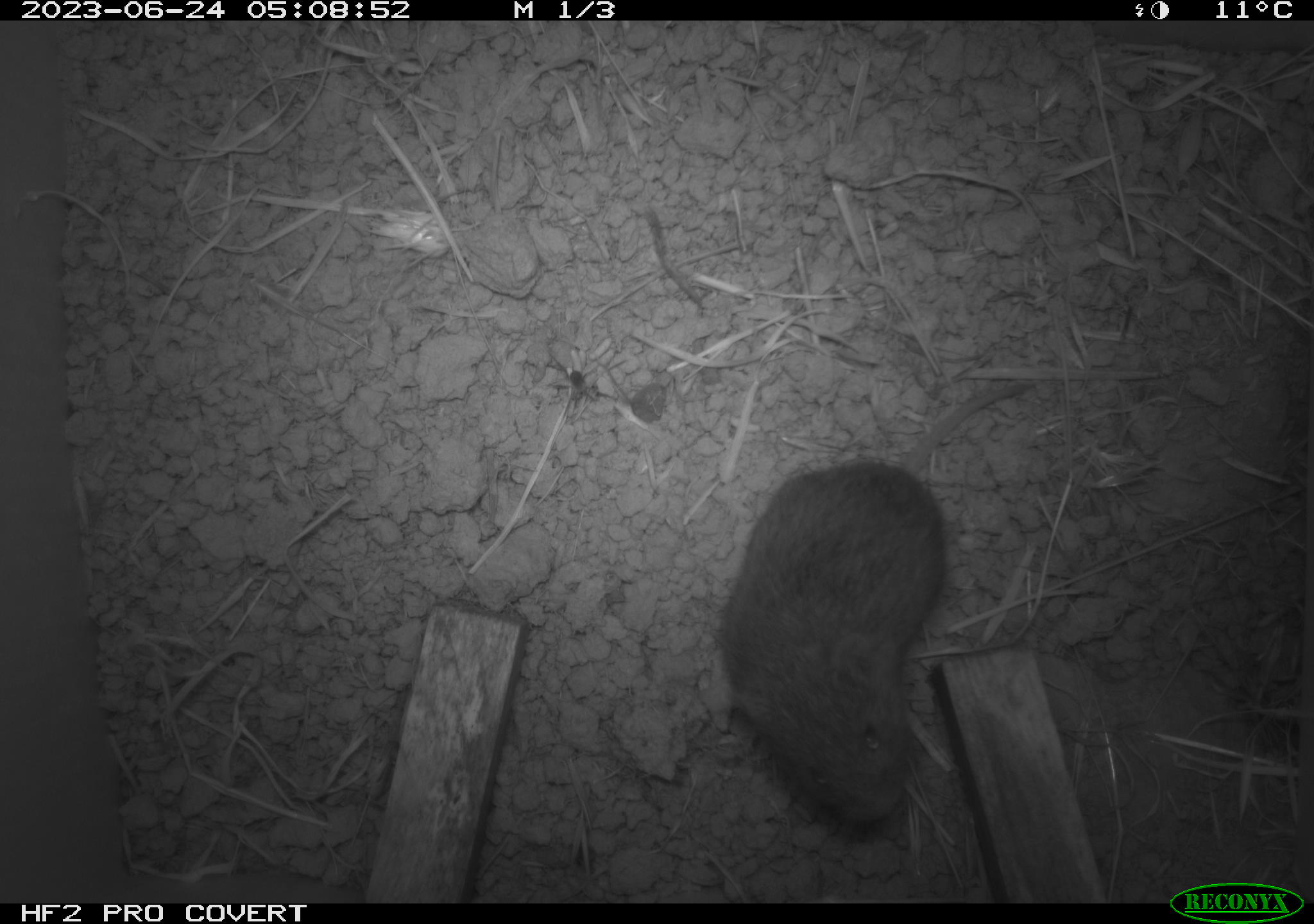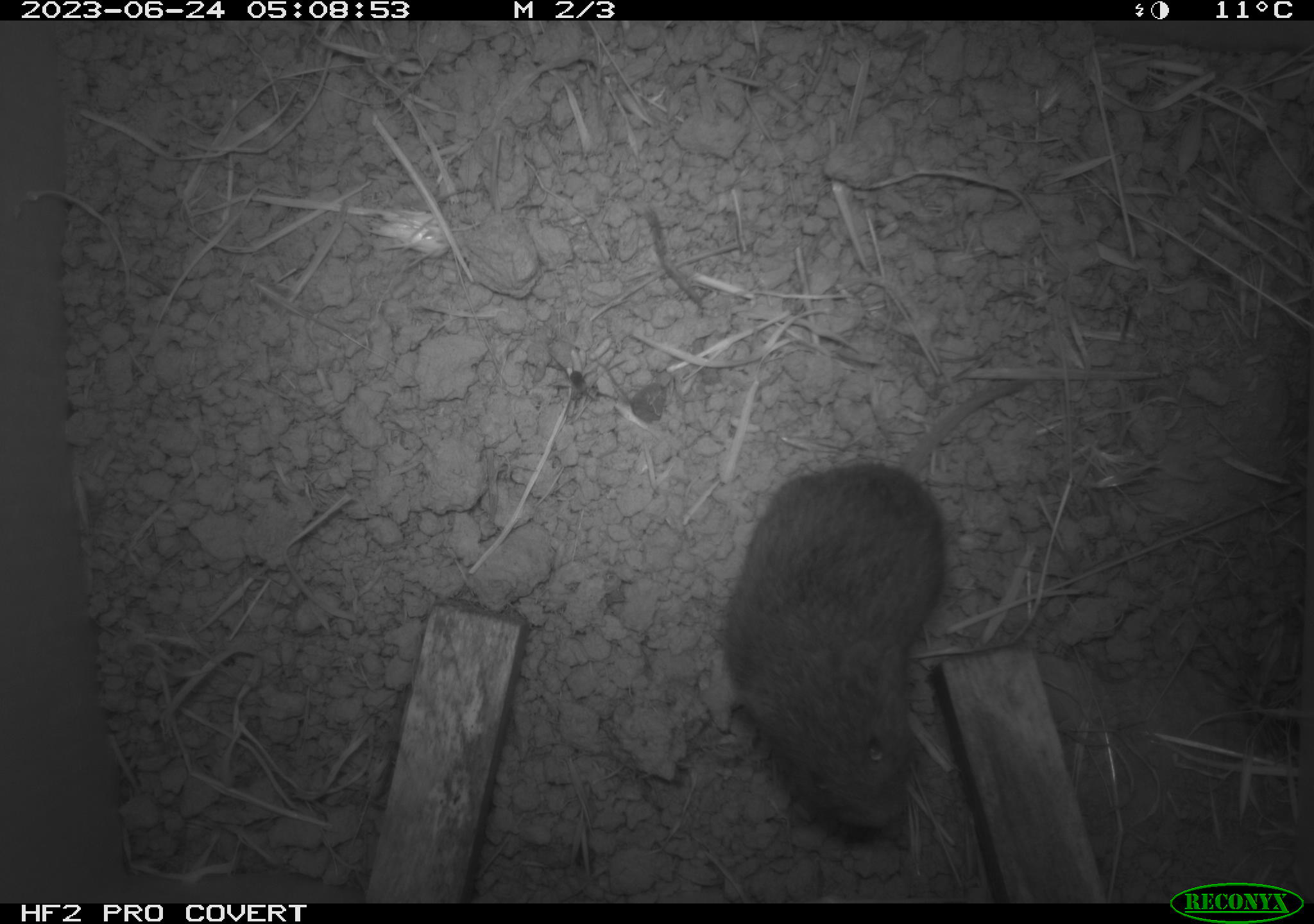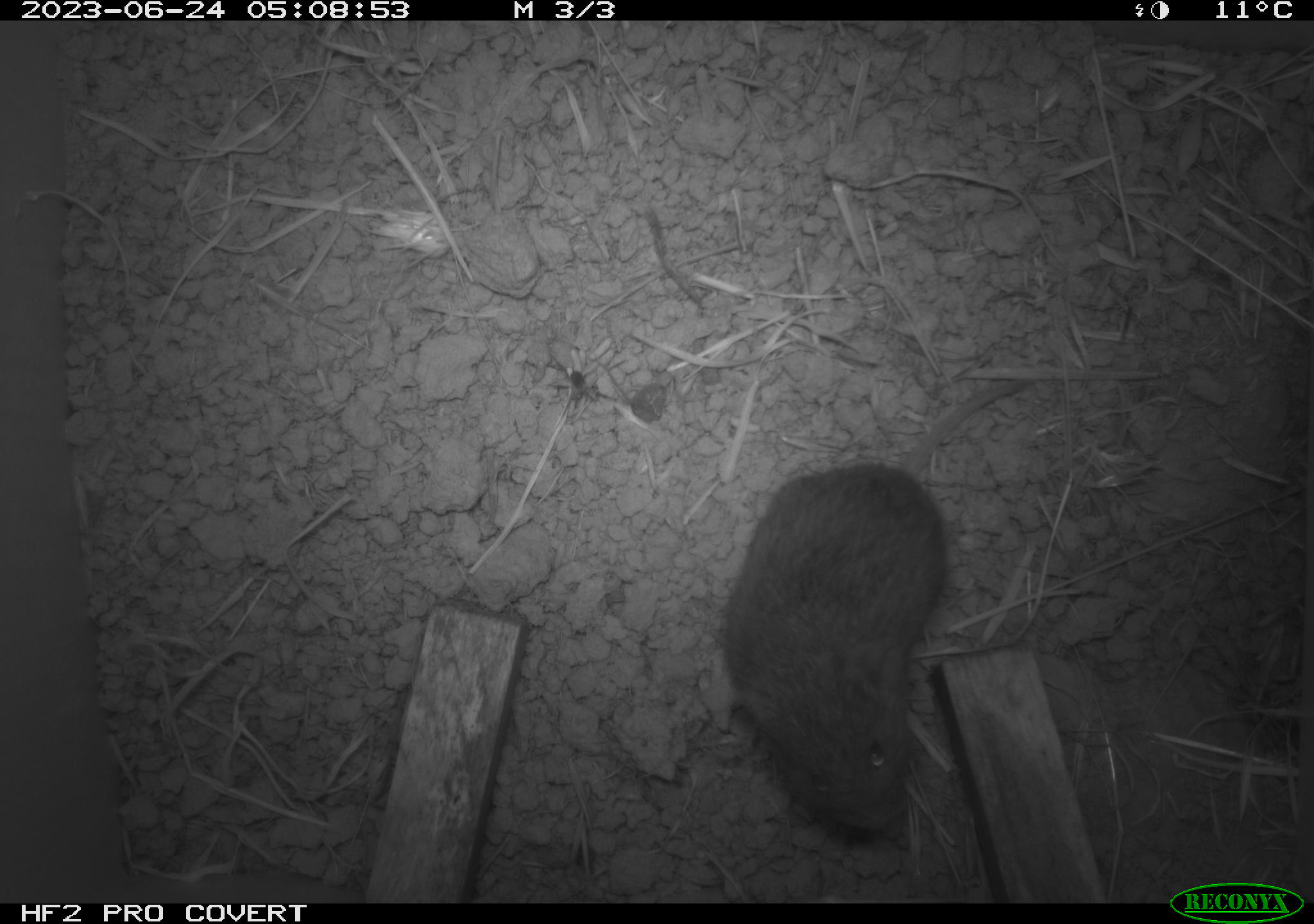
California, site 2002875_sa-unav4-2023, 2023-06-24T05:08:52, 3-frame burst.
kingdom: Animalia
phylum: Chordata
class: Mammalia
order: Rodentia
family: Cricetidae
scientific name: Arvicolinae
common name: voles, lemmings, and muskrats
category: arvicolinae subfamily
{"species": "arvicolinae subfamily (voles, lemmings, and muskrats) (Arvicolinae)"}